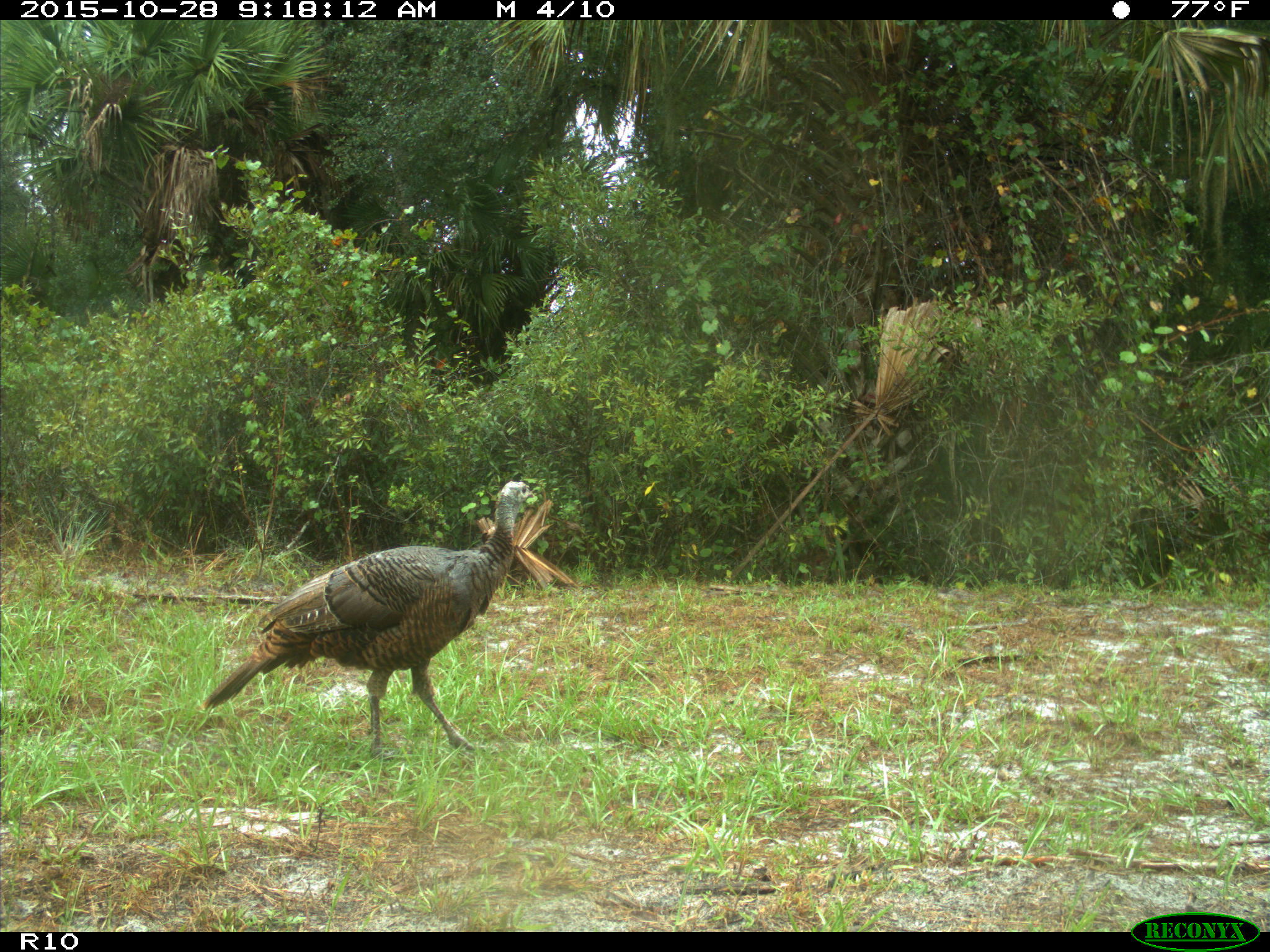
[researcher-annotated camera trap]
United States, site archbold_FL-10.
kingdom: Animalia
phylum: Chordata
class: Aves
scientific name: Aves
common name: birds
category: unidentified bird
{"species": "unidentified bird (birds) (Aves)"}